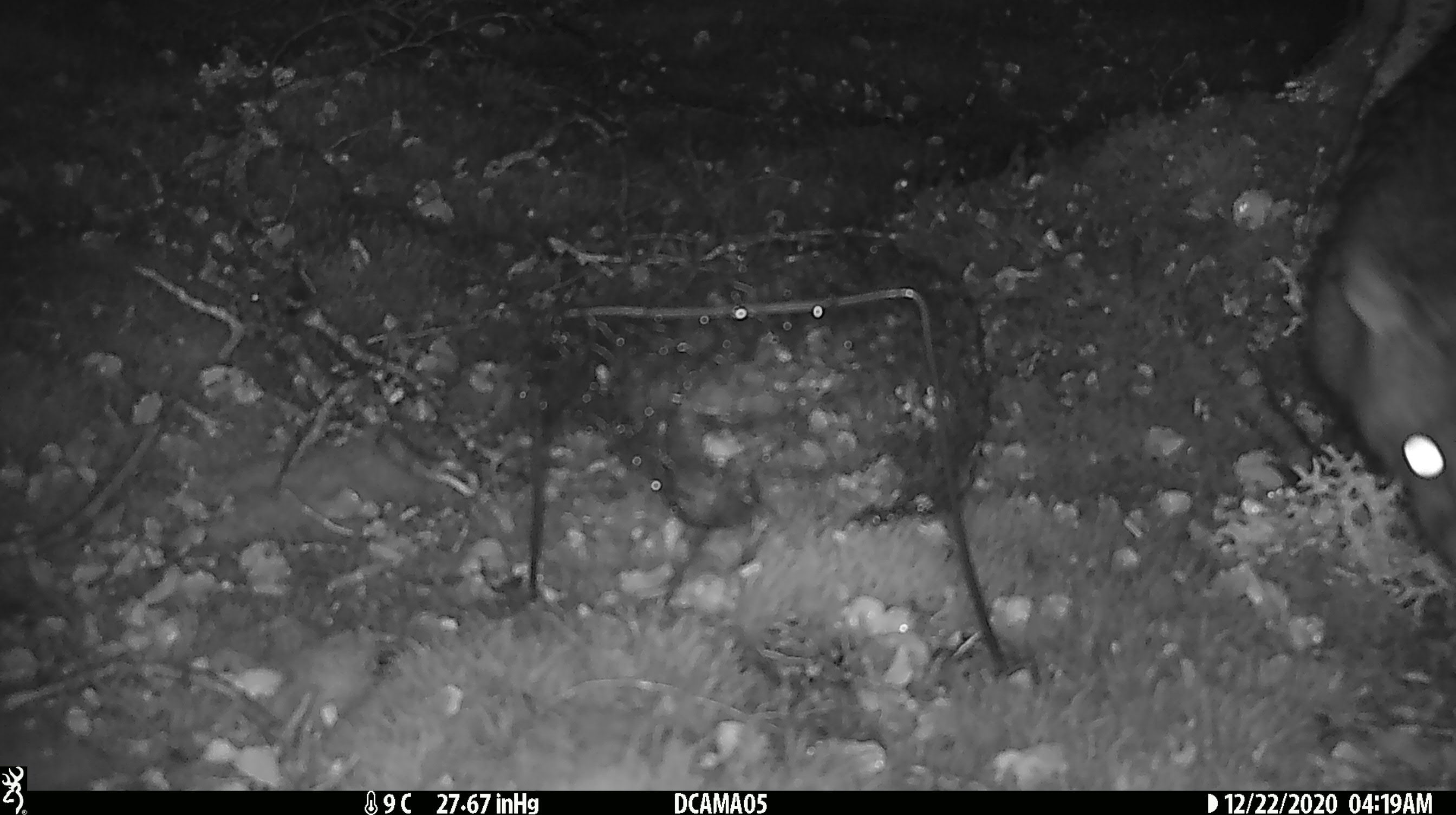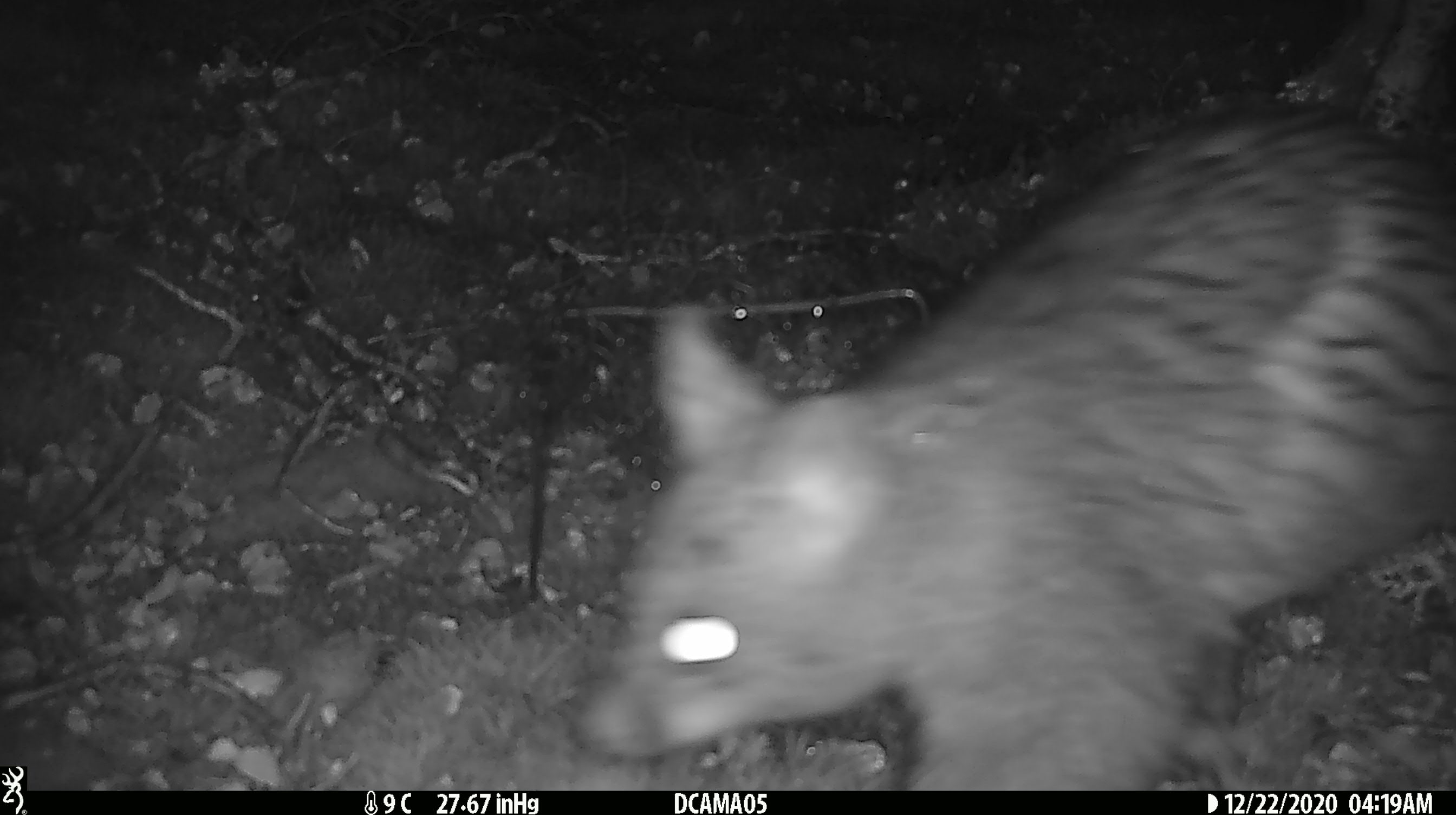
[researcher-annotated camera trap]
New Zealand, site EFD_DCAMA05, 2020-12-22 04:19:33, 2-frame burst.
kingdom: Animalia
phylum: Chordata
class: Mammalia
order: Diprotodontia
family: Phalangeridae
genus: Trichosurus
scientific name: Trichosurus vulpecula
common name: common brushtail possum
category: possum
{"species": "possum (common brushtail possum) (Trichosurus vulpecula)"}